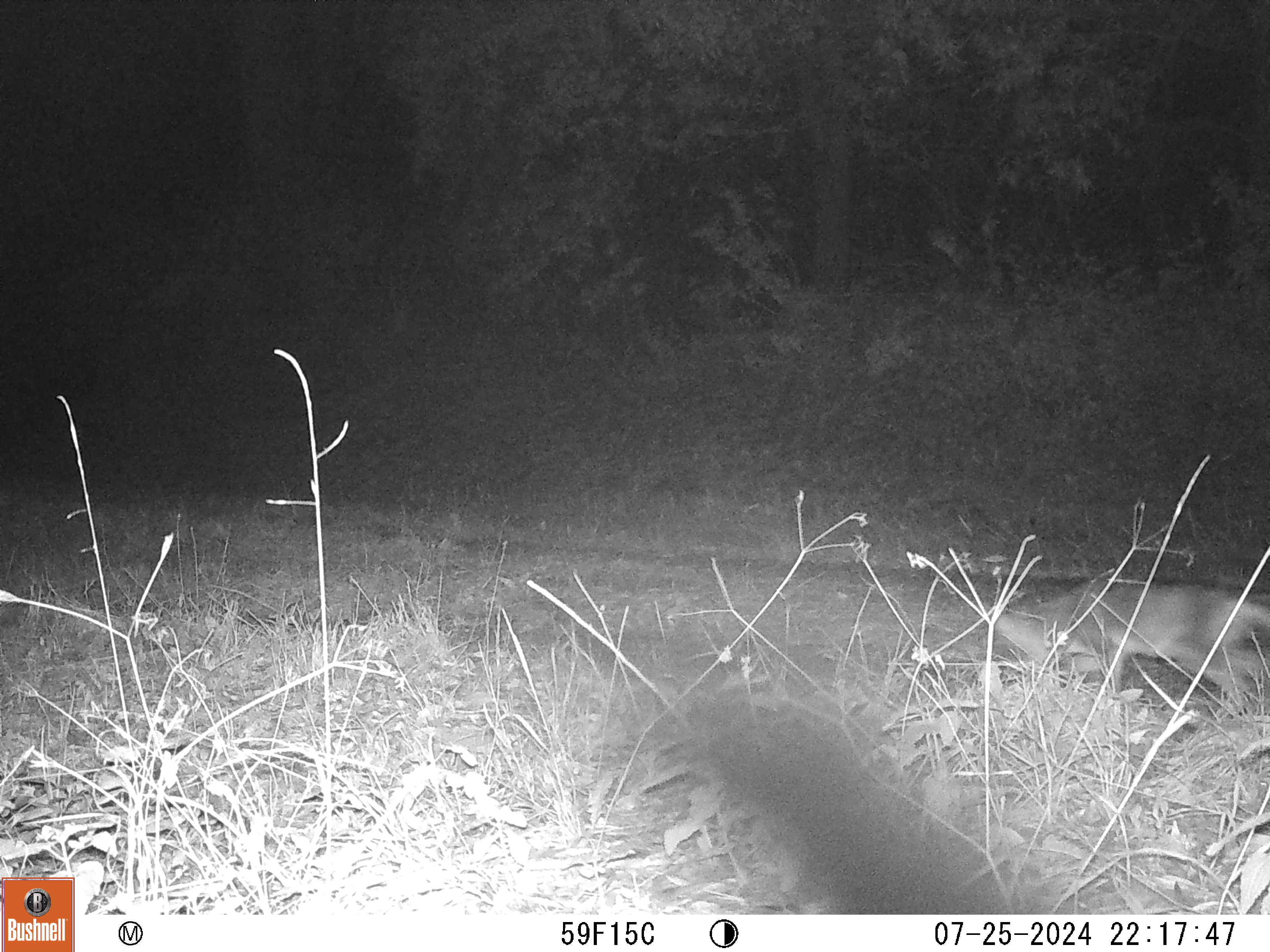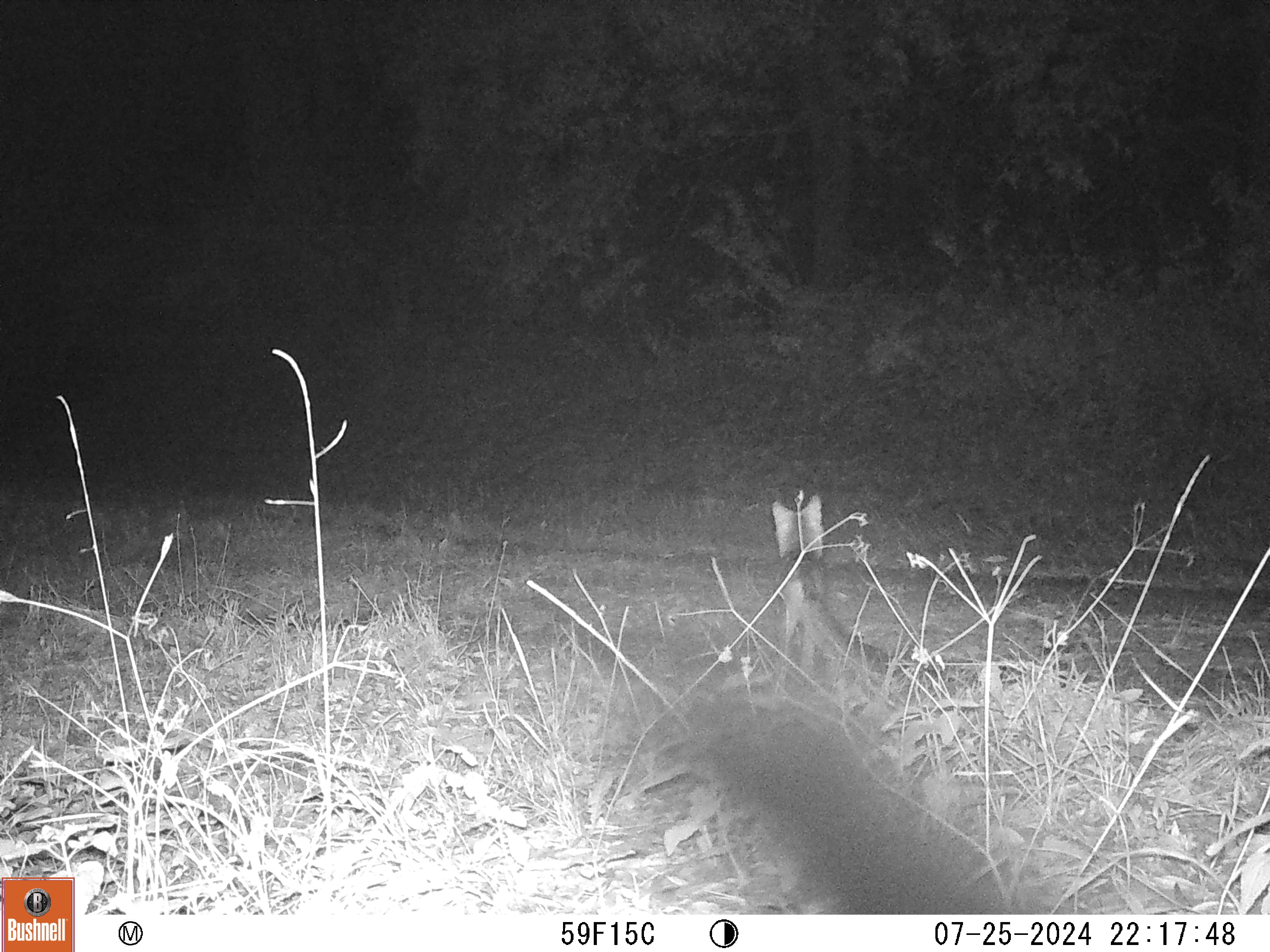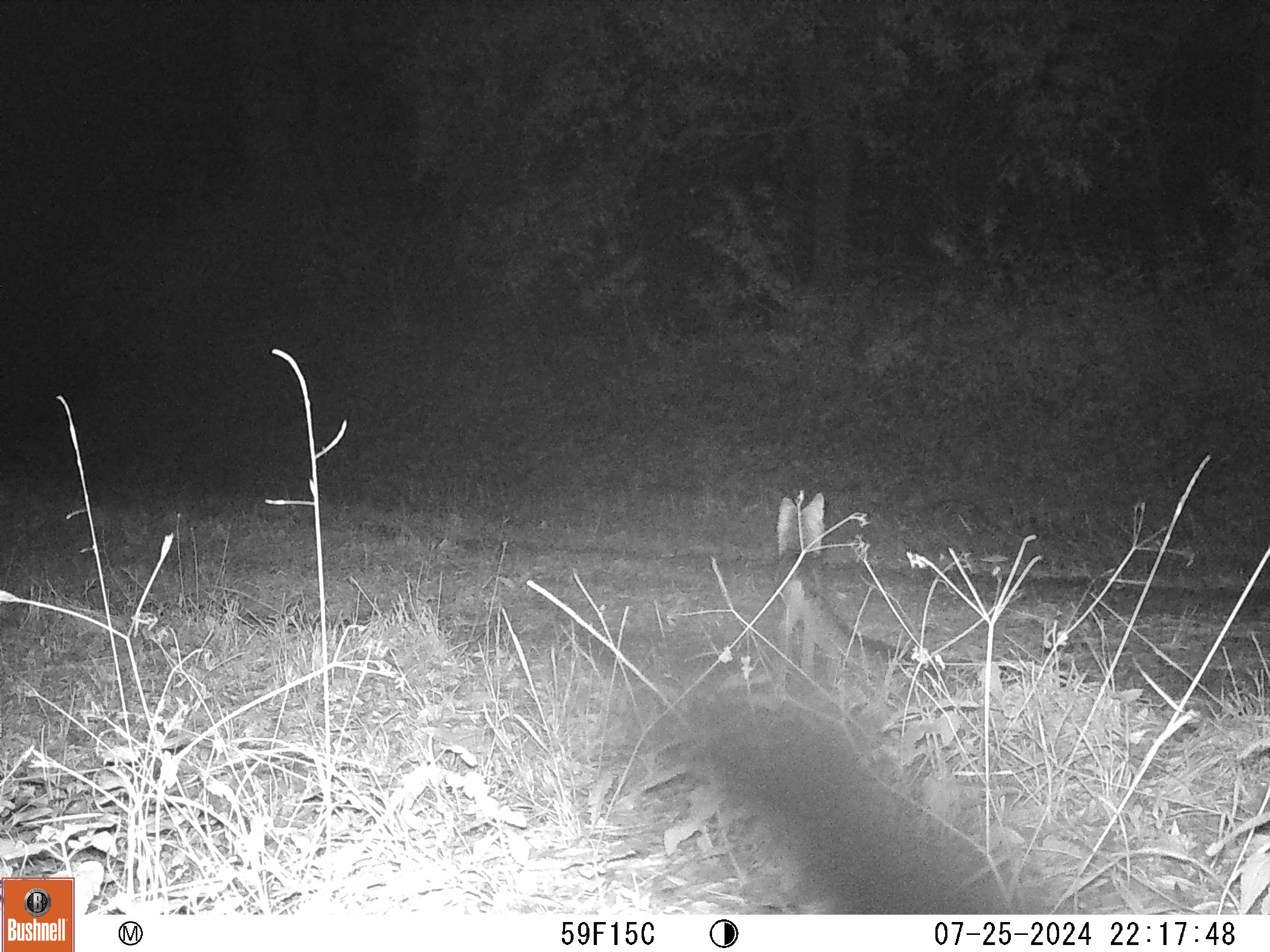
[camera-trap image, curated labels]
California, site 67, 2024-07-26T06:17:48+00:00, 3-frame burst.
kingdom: Animalia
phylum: Chordata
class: Mammalia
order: Carnivora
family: Canidae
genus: Urocyon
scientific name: Urocyon cinereoargenteus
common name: gray fox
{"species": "gray fox (Urocyon cinereoargenteus)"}